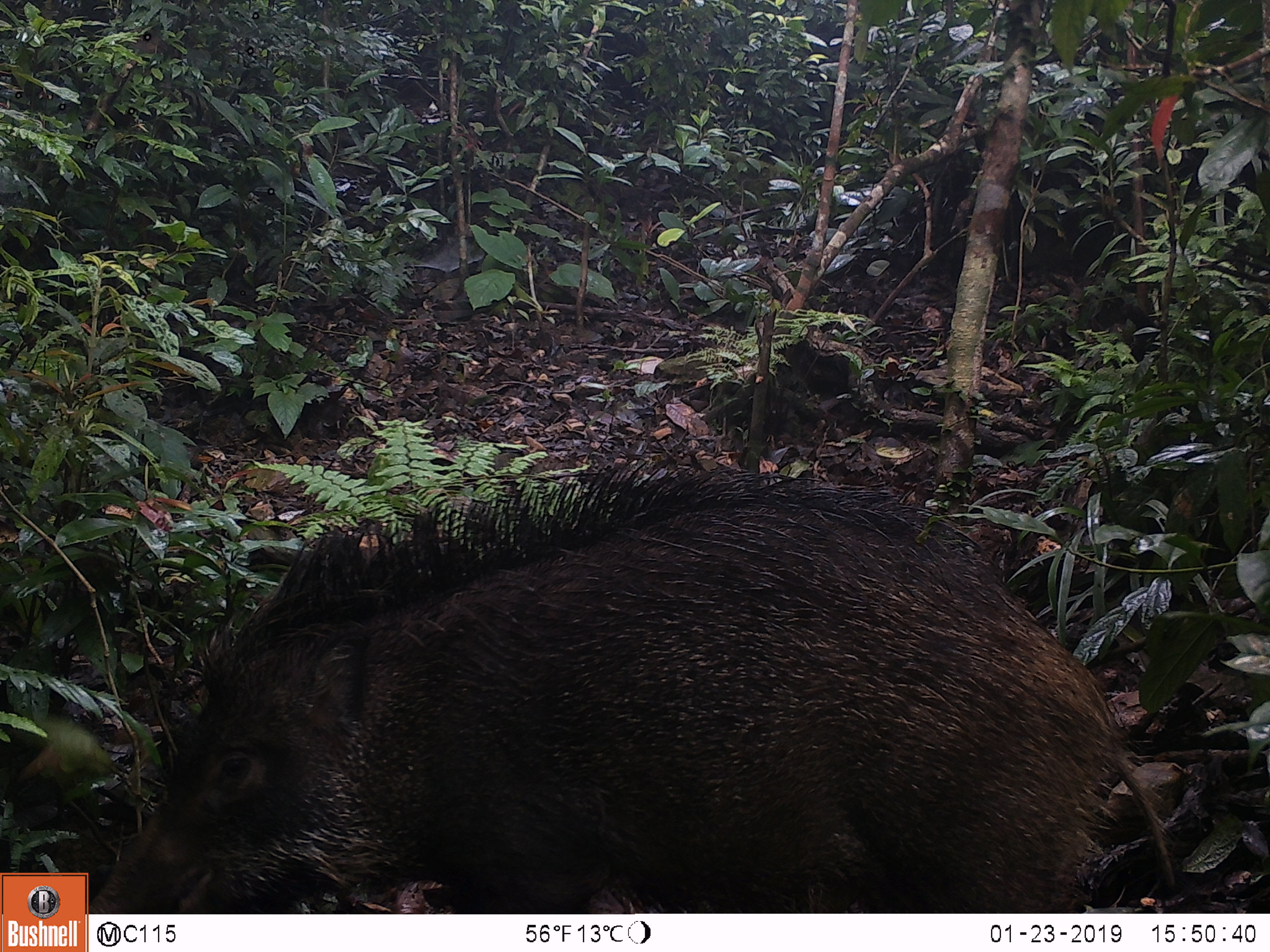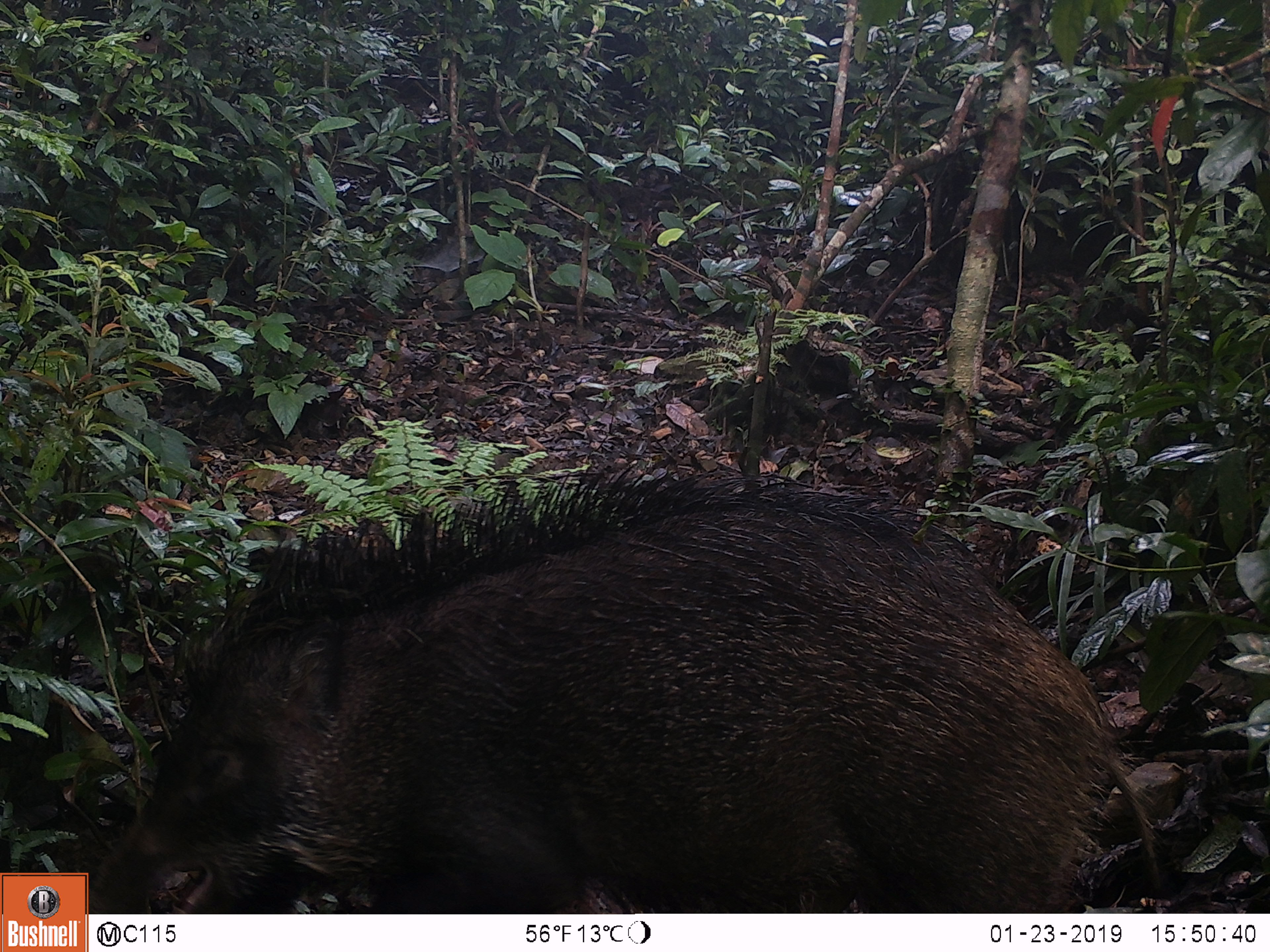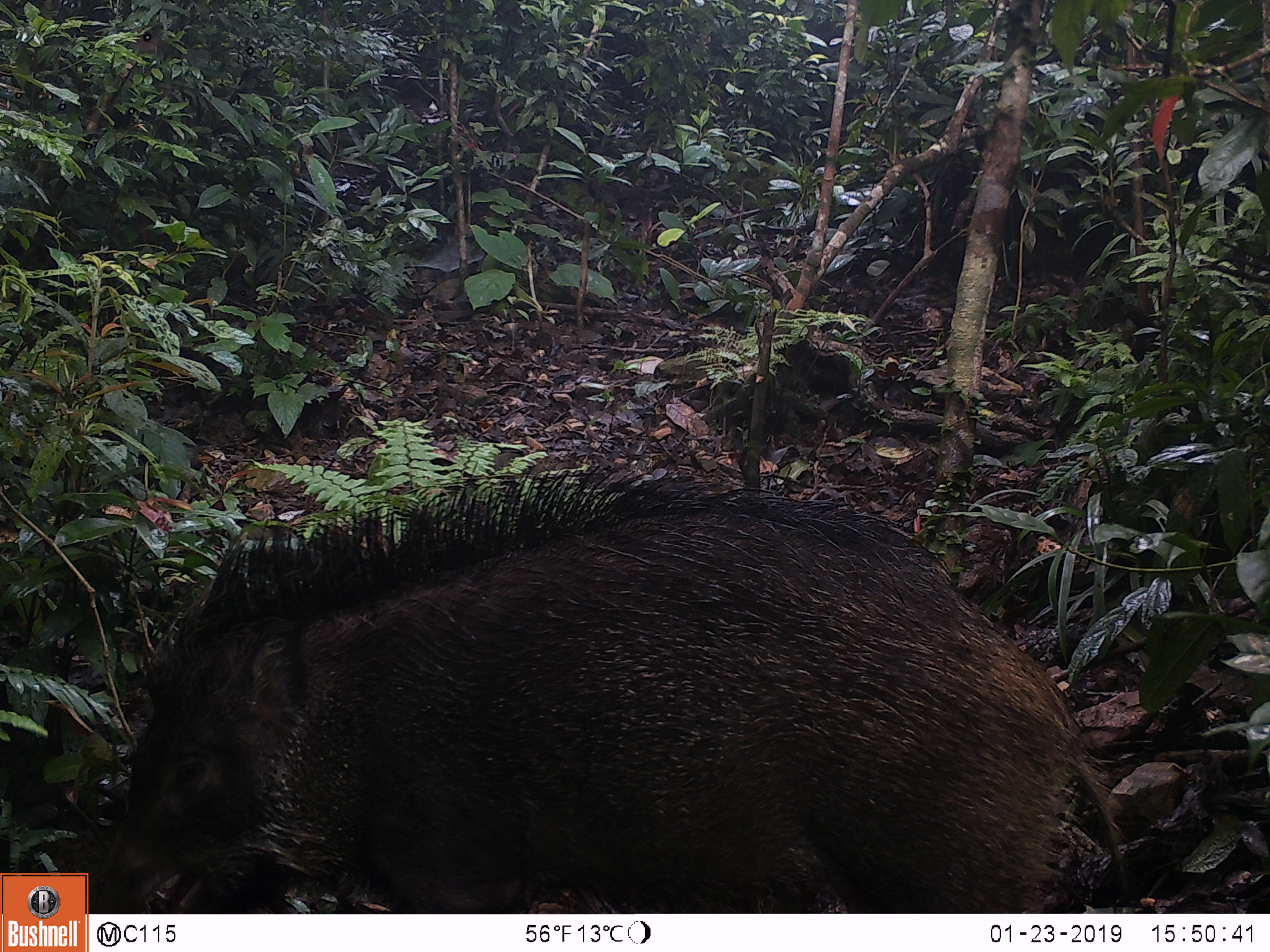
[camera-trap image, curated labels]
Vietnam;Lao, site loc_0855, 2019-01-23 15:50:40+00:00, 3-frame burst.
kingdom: Animalia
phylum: Chordata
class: Mammalia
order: Artiodactyla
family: Suidae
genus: Sus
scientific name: Sus scrofa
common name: eurasian wild pig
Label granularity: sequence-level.